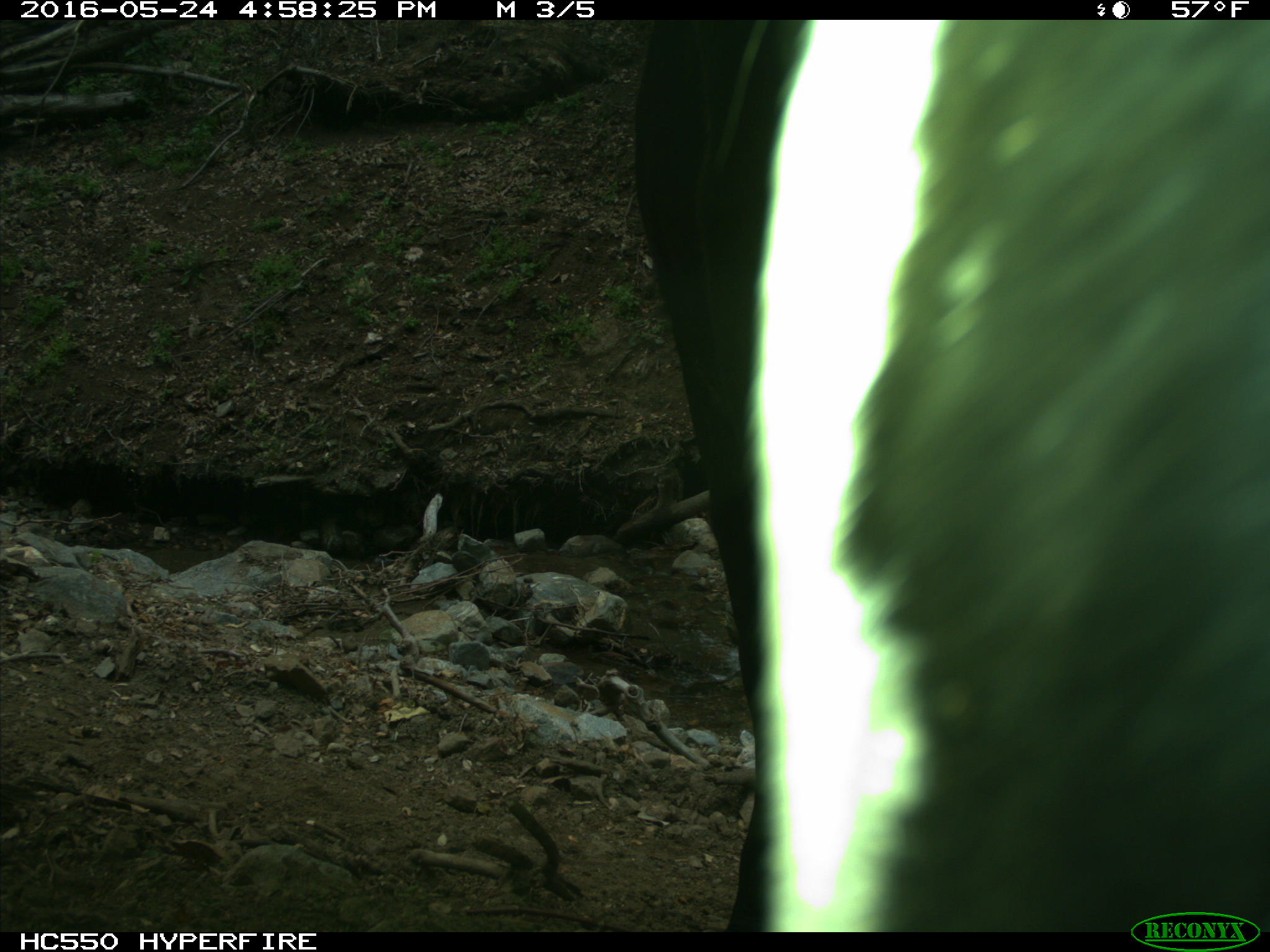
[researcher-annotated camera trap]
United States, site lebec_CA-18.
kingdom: Animalia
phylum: Chordata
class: Mammalia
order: Artiodactyla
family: Bovidae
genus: Bos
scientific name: Bos taurus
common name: domestic cow